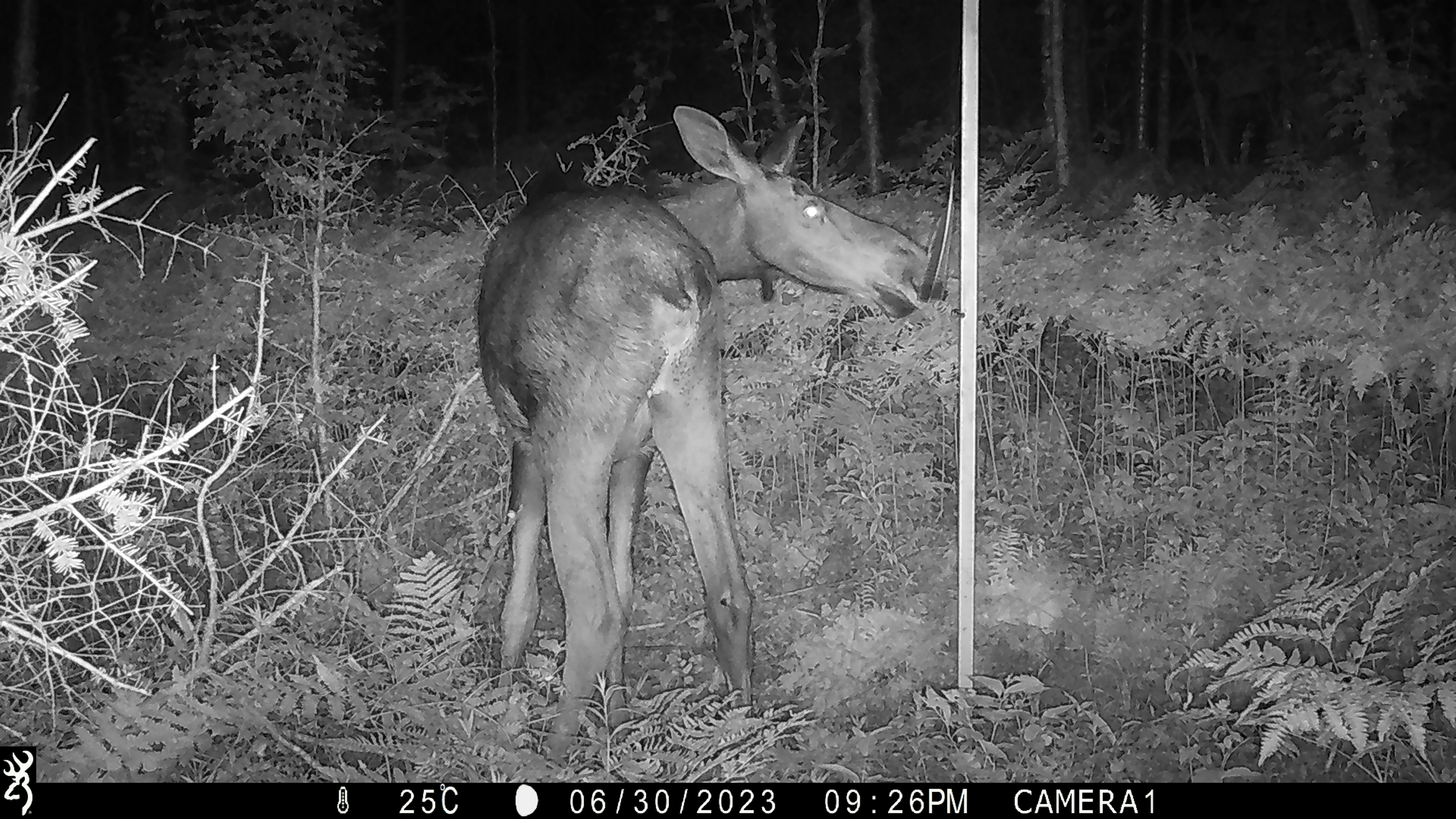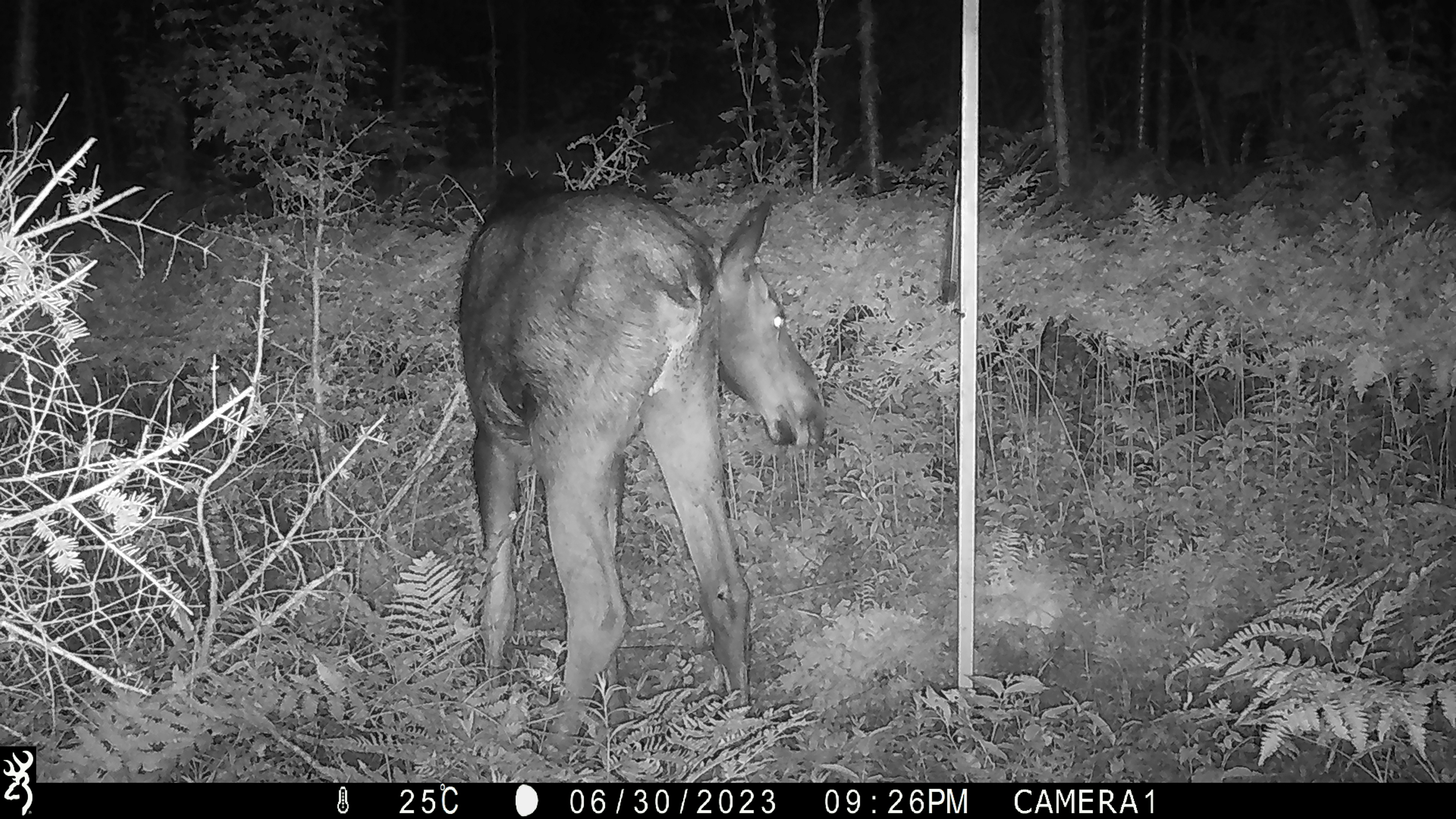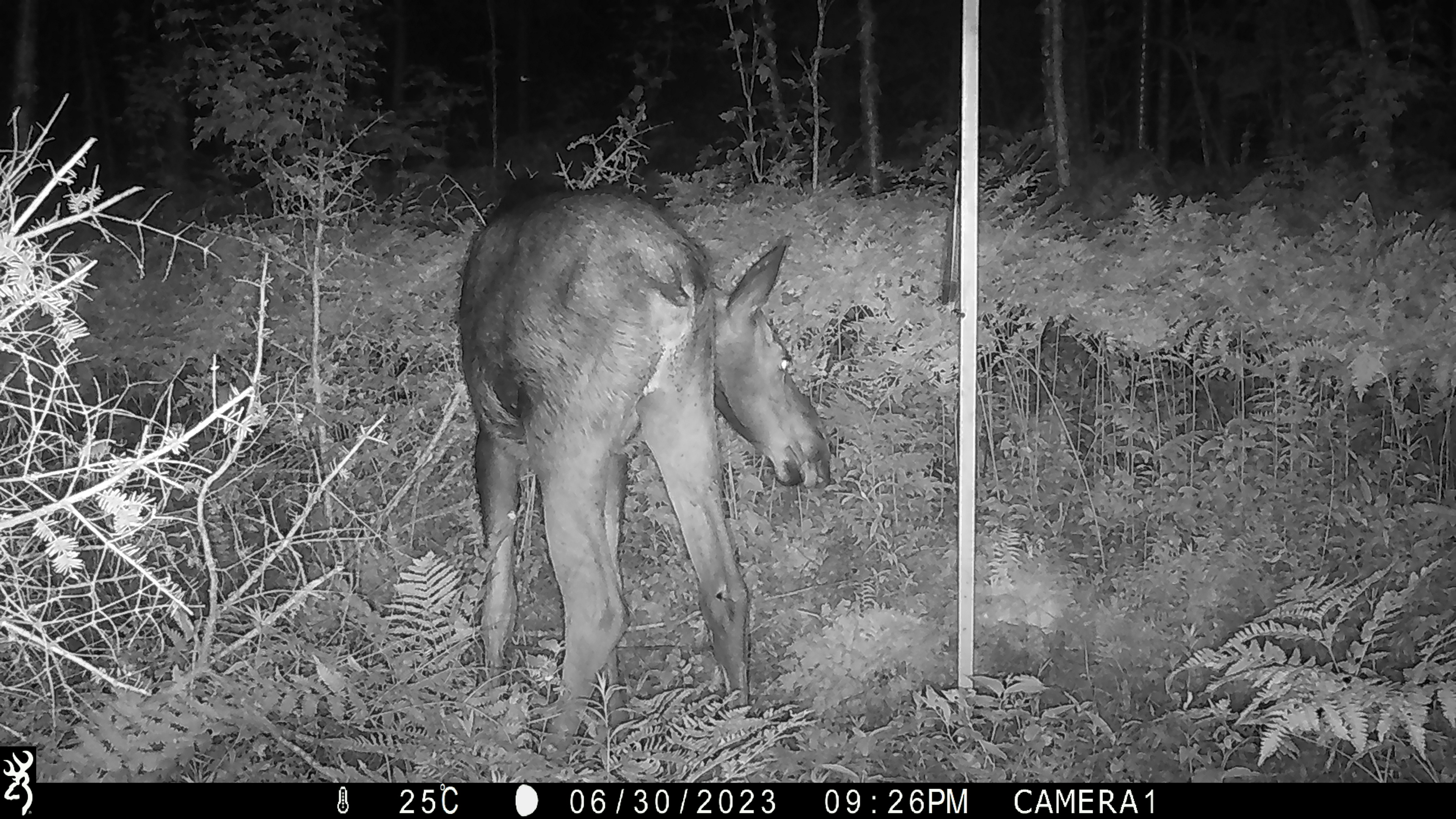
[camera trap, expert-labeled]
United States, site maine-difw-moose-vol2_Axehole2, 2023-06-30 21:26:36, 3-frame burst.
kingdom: Animalia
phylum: Chordata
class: Mammalia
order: Artiodactyla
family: Cervidae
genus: Alces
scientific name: Alces alces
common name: moose